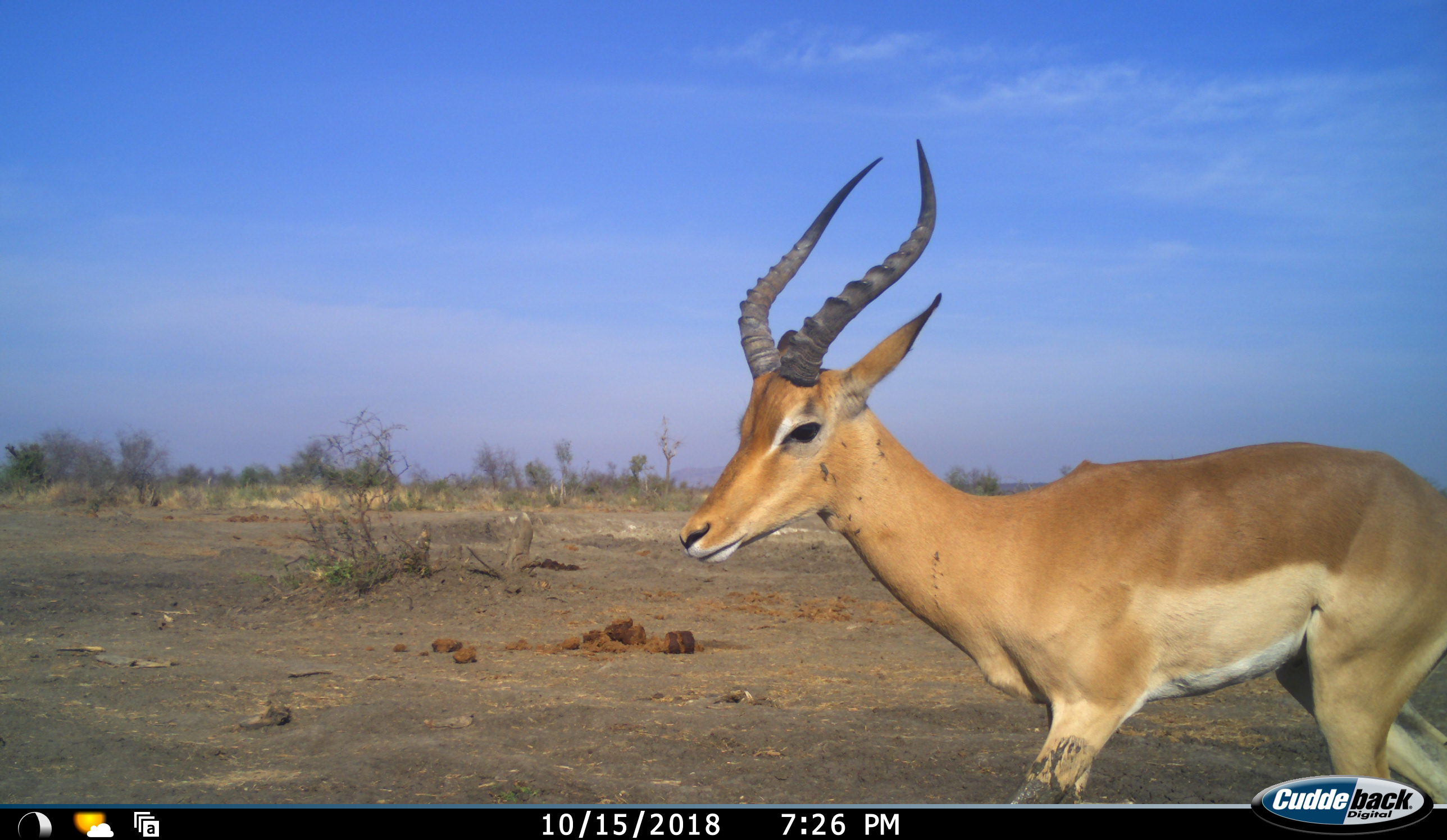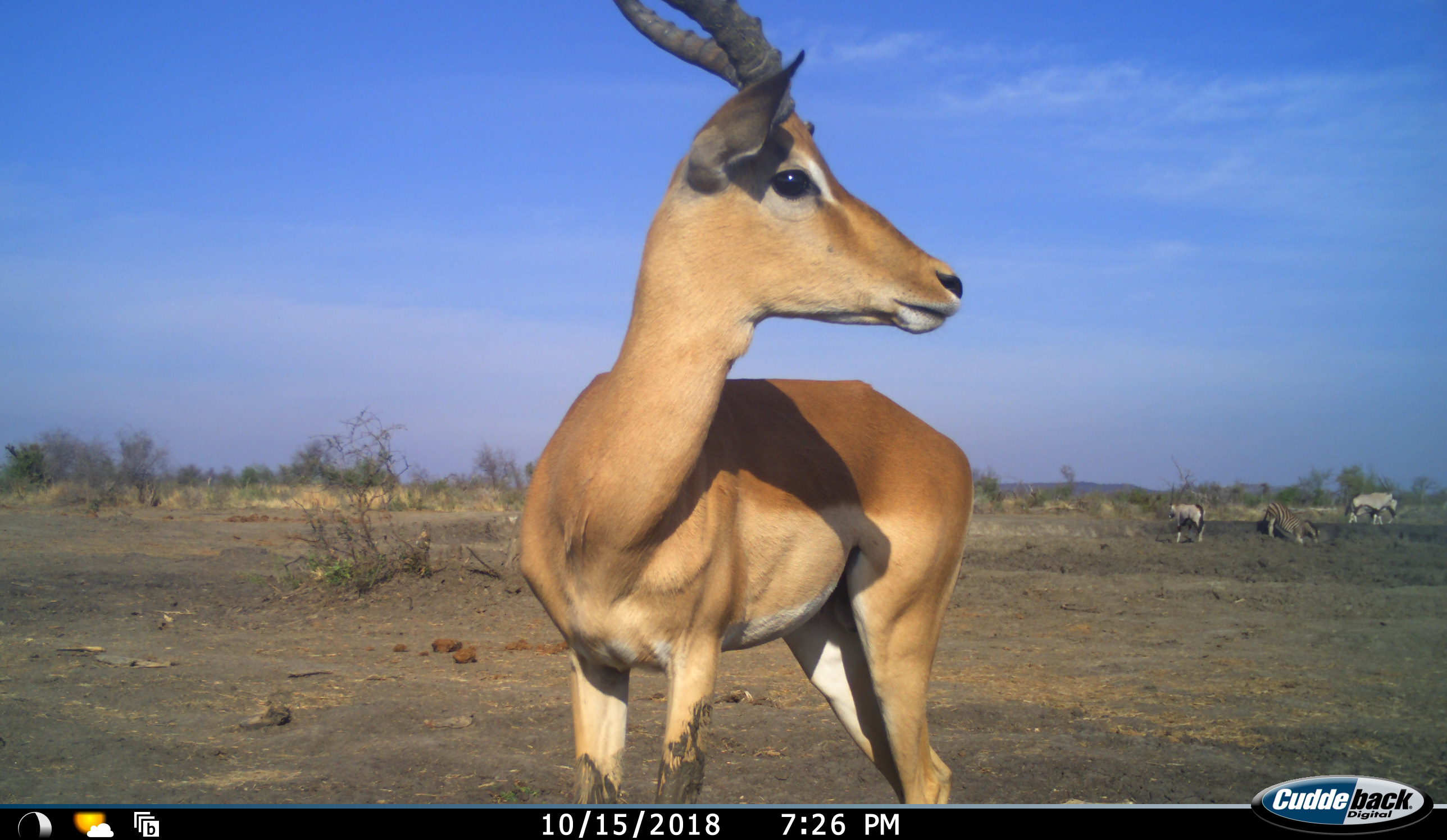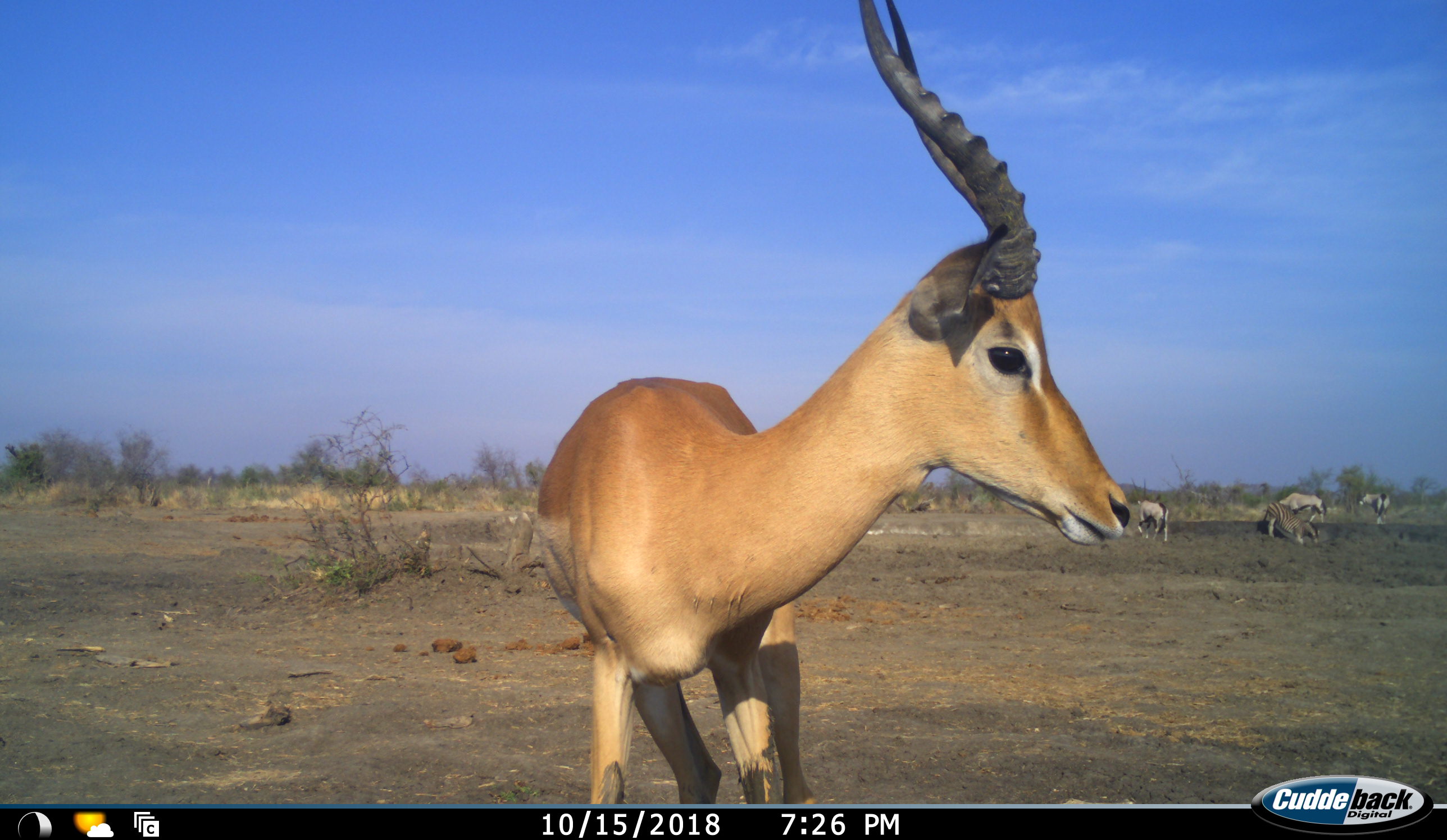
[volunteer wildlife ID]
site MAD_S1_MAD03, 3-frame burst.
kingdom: Animalia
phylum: Chordata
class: Mammalia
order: Artiodactyla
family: Bovidae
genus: Aepyceros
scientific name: Aepyceros melampus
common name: impala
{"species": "impala (Aepyceros melampus)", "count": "1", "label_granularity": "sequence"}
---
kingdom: Animalia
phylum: Chordata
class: Mammalia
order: Perissodactyla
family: Equidae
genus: Equus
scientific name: Equus quagga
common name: plains zebra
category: zebraplains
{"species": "zebraplains (plains zebra) (Equus quagga)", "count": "1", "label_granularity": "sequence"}